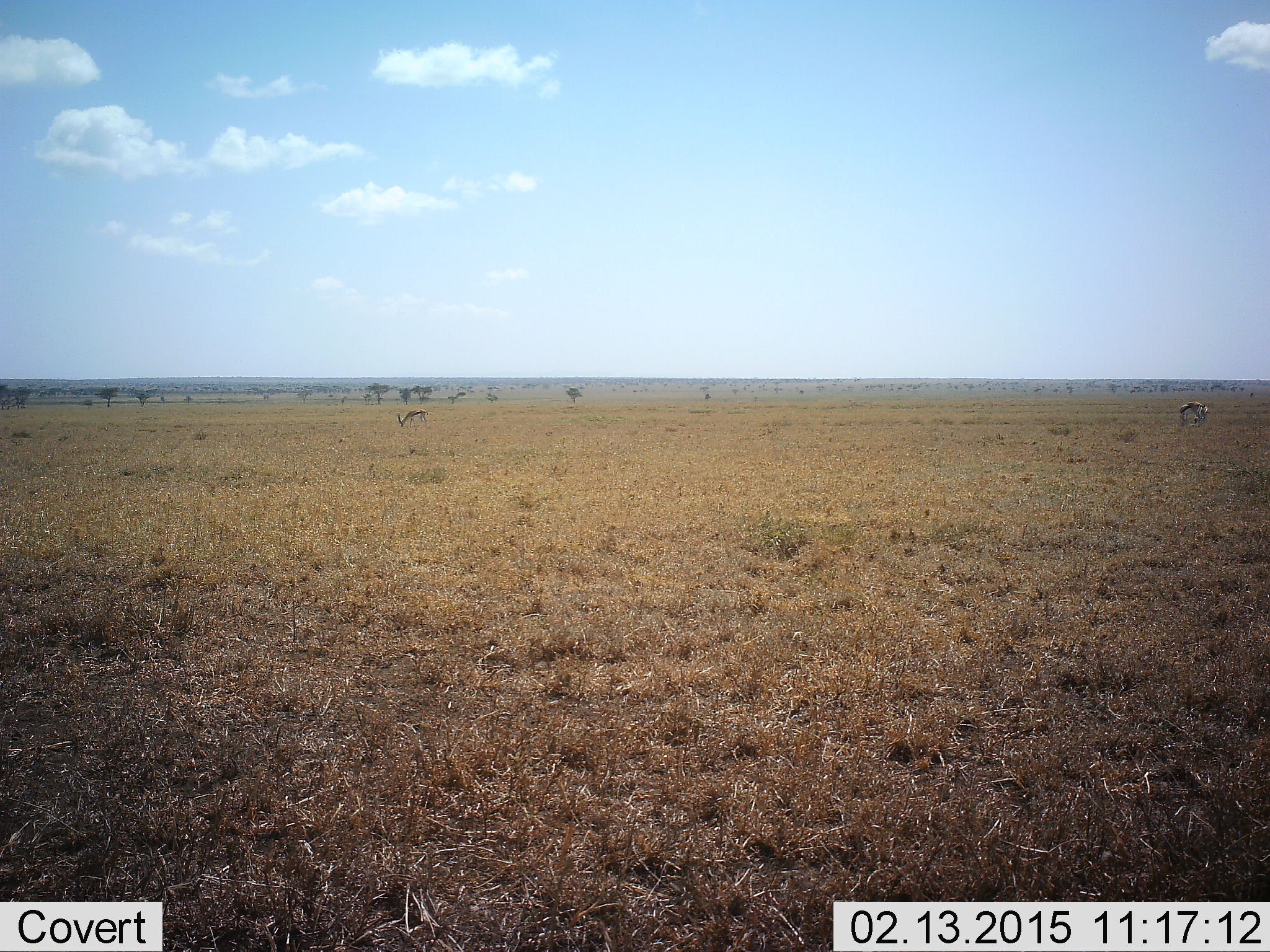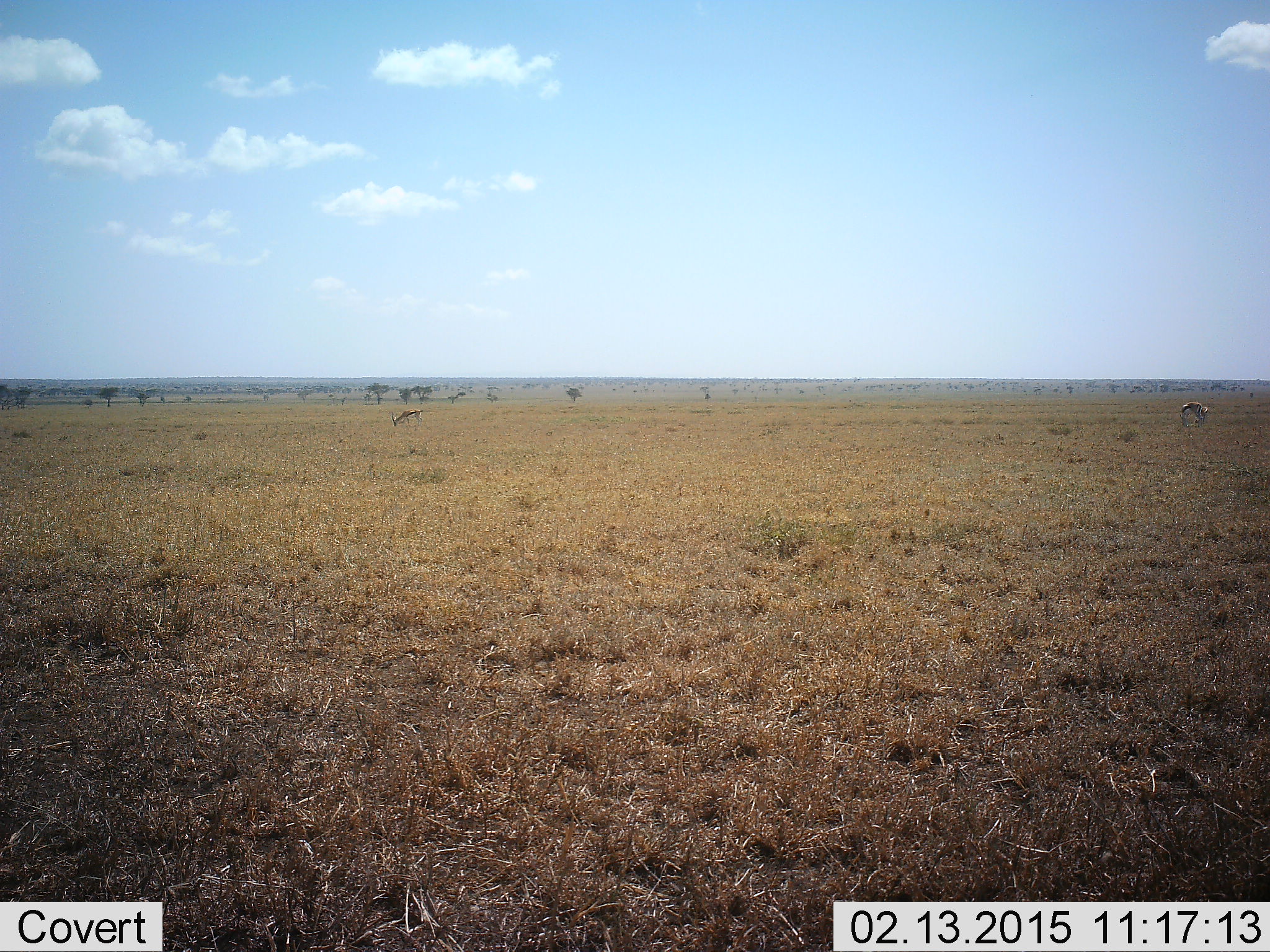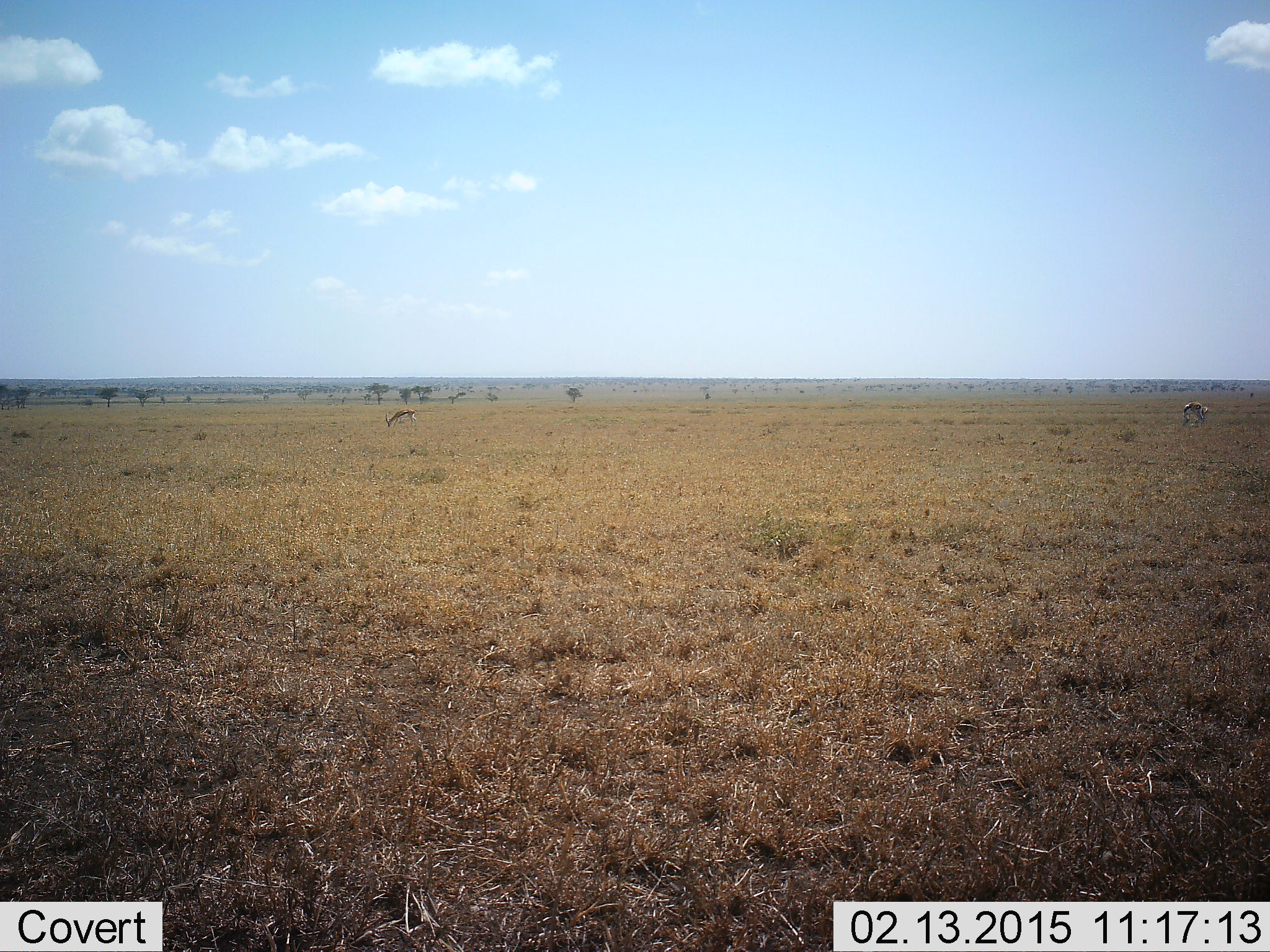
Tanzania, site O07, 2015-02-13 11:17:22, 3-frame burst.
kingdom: Animalia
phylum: Chordata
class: Mammalia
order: Artiodactyla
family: Bovidae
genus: Eudorcas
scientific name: Eudorcas thomsonii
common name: thomson's gazelle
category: gazellethomsons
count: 2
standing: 40%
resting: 0%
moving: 40%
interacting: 0%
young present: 0%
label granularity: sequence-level